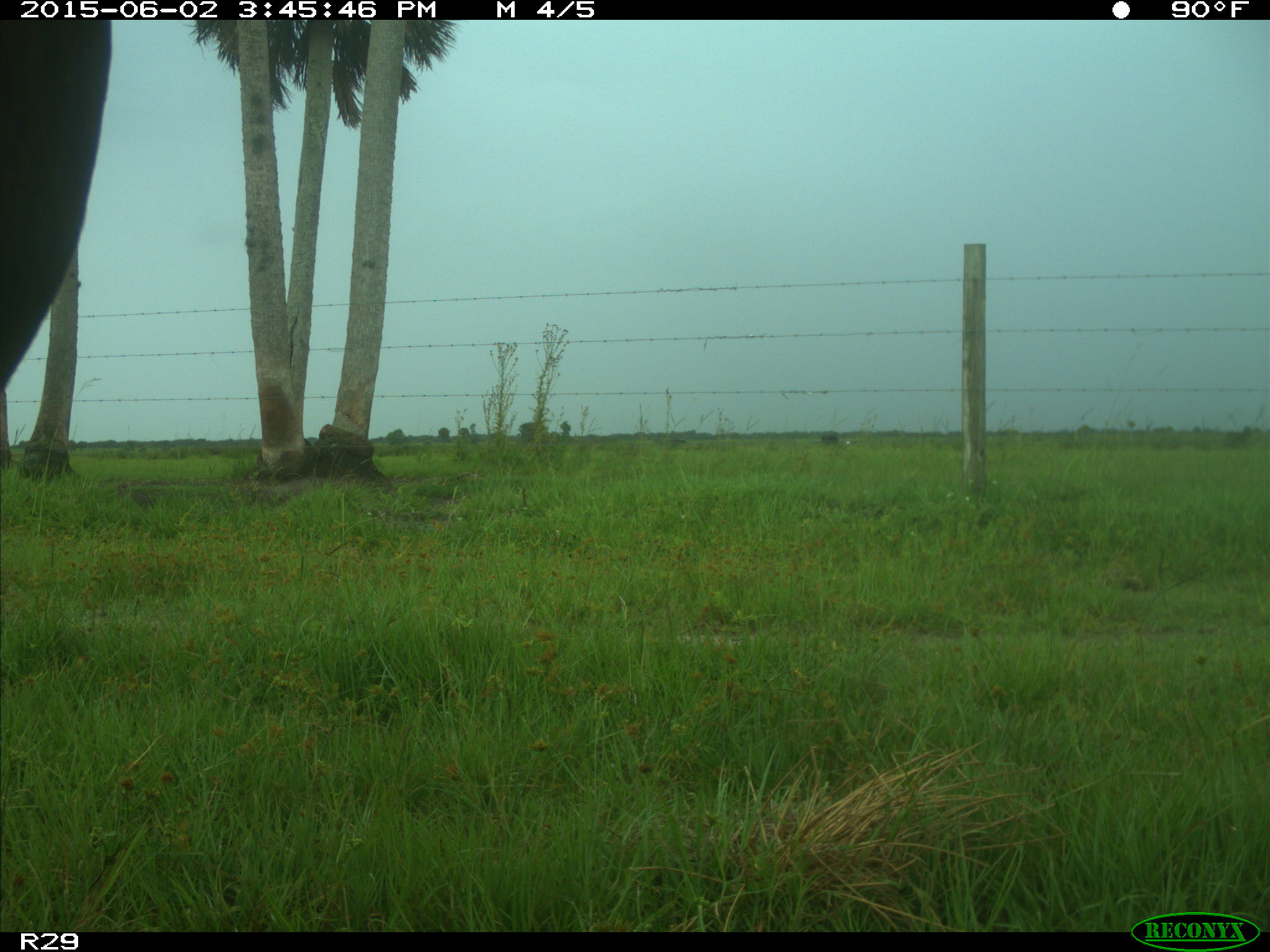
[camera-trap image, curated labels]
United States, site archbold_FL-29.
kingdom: Animalia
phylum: Chordata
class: Mammalia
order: Artiodactyla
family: Bovidae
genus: Bos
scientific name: Bos taurus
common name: domestic cow